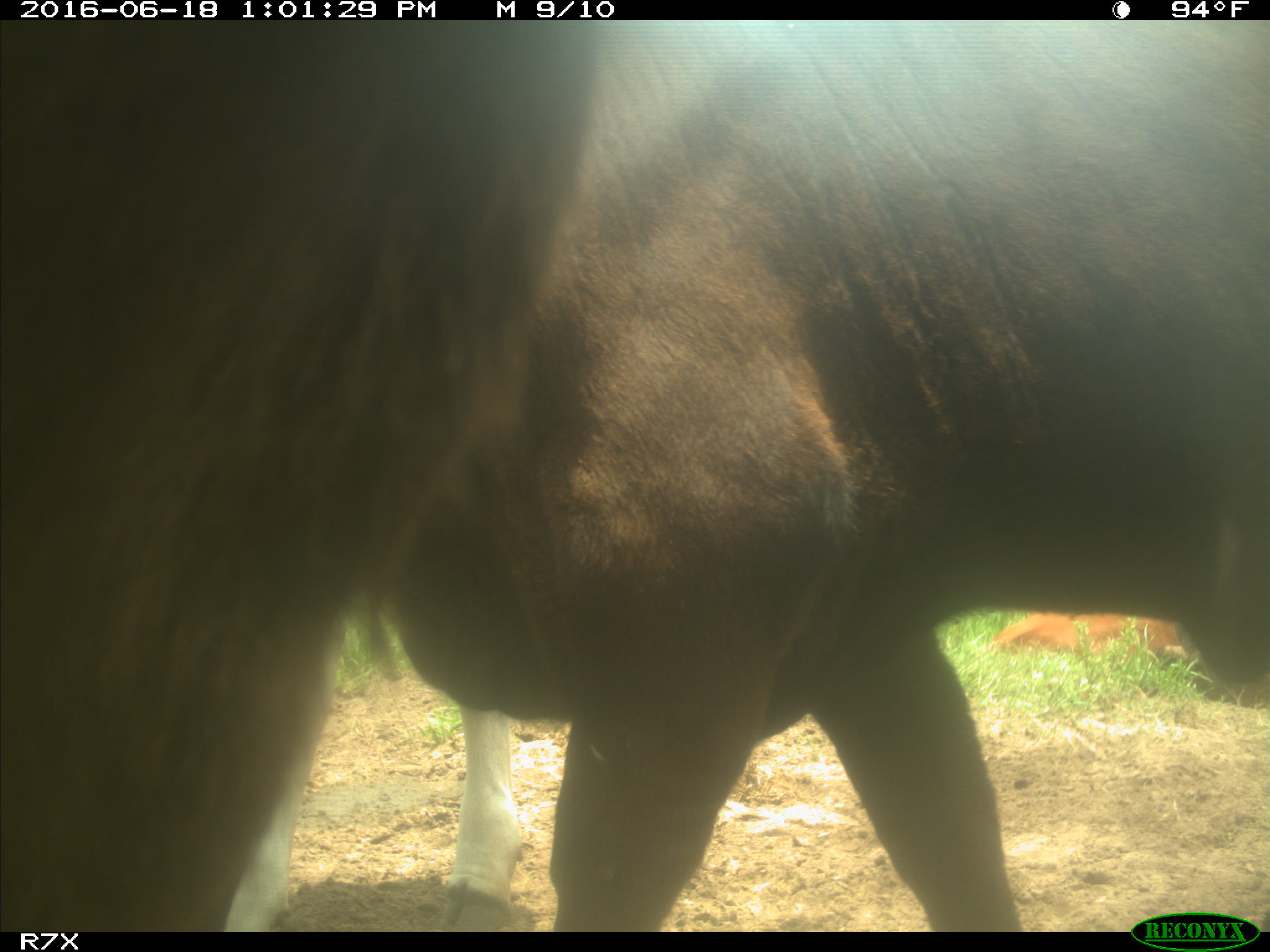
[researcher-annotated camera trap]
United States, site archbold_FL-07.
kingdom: Animalia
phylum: Chordata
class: Mammalia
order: Artiodactyla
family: Bovidae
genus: Bos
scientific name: Bos taurus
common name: domestic cow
Bos taurus (domestic cow).